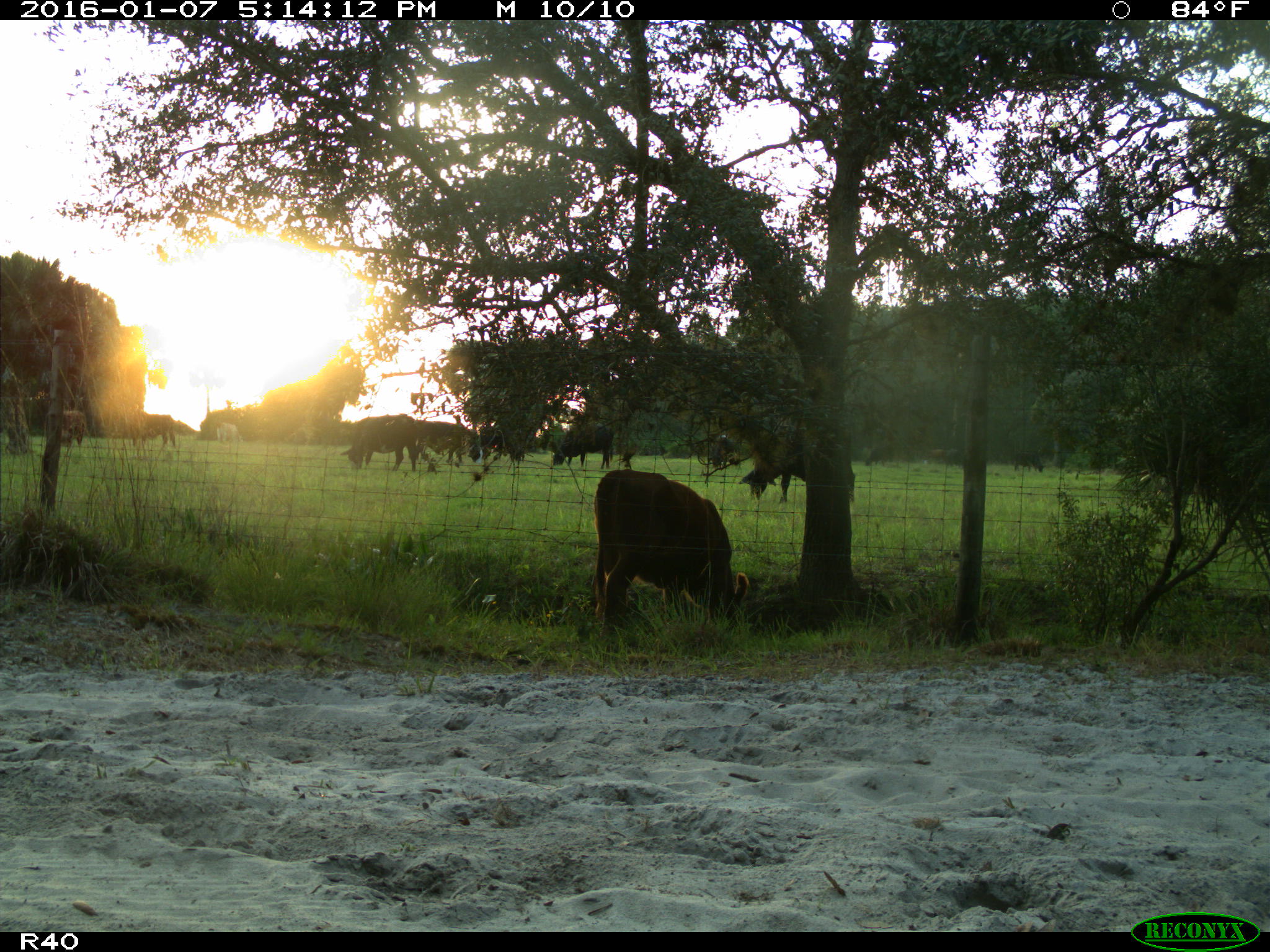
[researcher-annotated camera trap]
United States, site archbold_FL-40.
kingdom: Animalia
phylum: Chordata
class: Mammalia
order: Artiodactyla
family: Bovidae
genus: Bos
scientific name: Bos taurus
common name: domestic cow